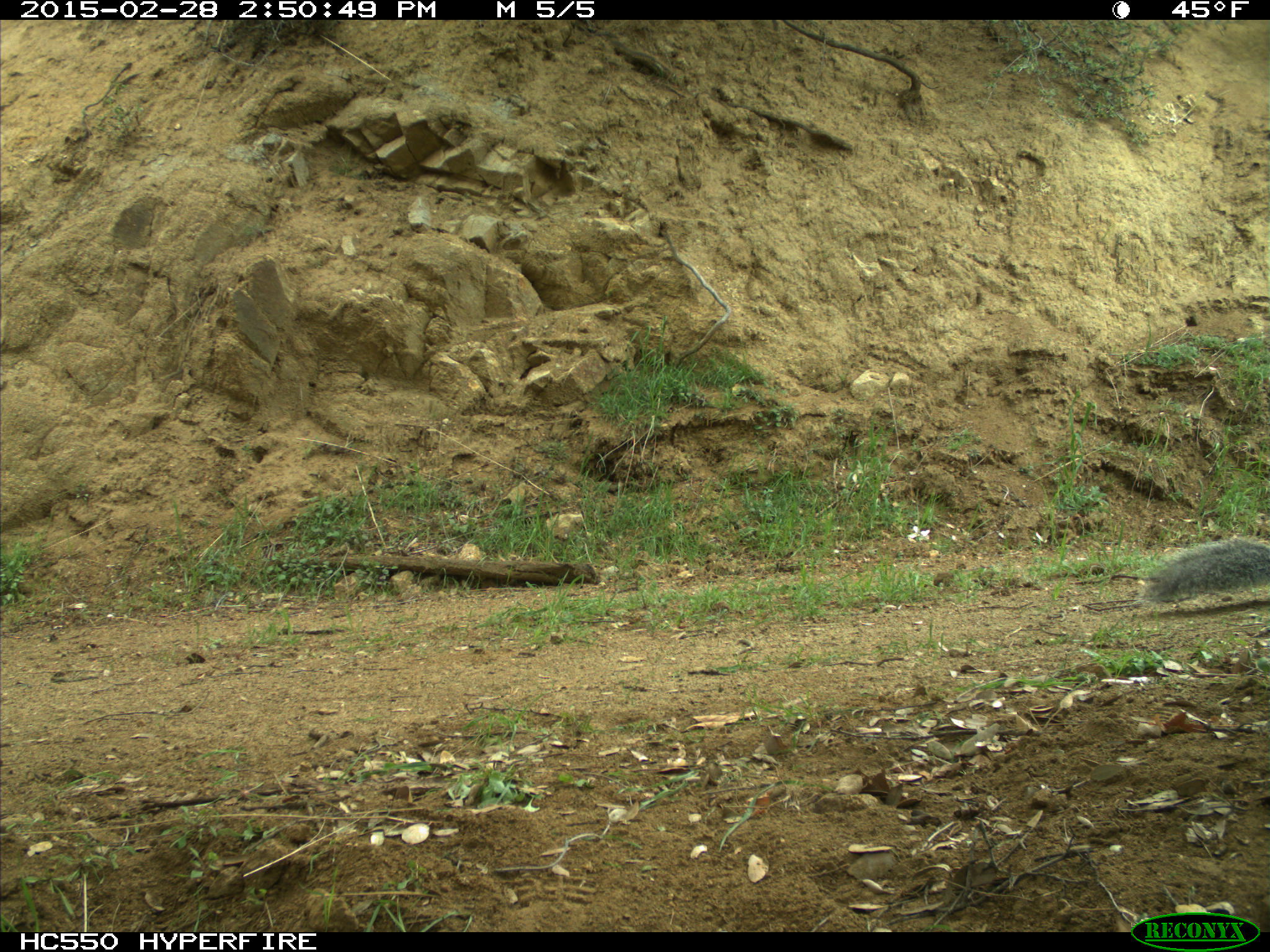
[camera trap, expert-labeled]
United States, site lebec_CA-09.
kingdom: Animalia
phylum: Chordata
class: Mammalia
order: Rodentia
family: Sciuridae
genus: Sciurus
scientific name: Sciurus carolinensis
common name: eastern gray squirrel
Sciurus carolinensis (eastern gray squirrel).